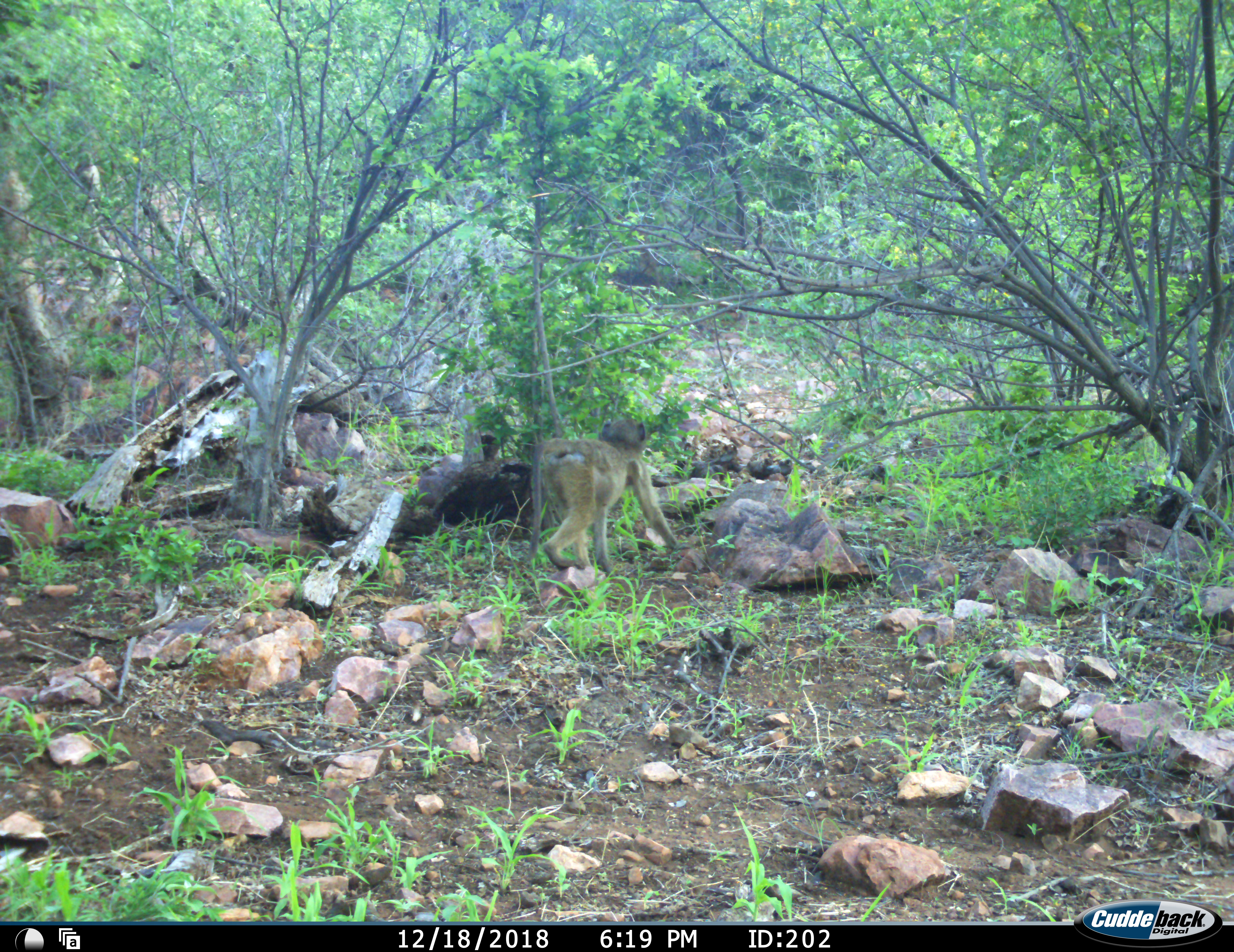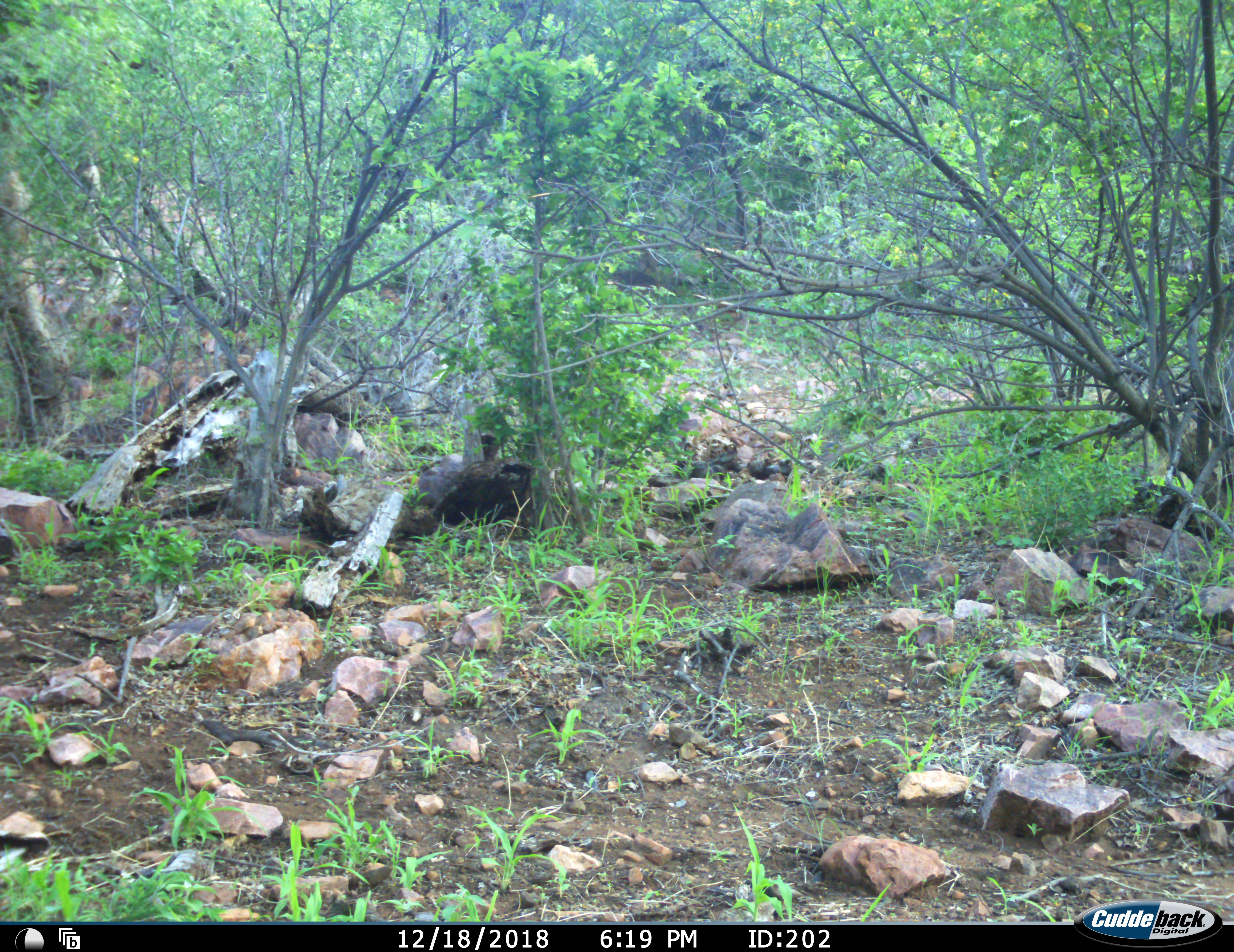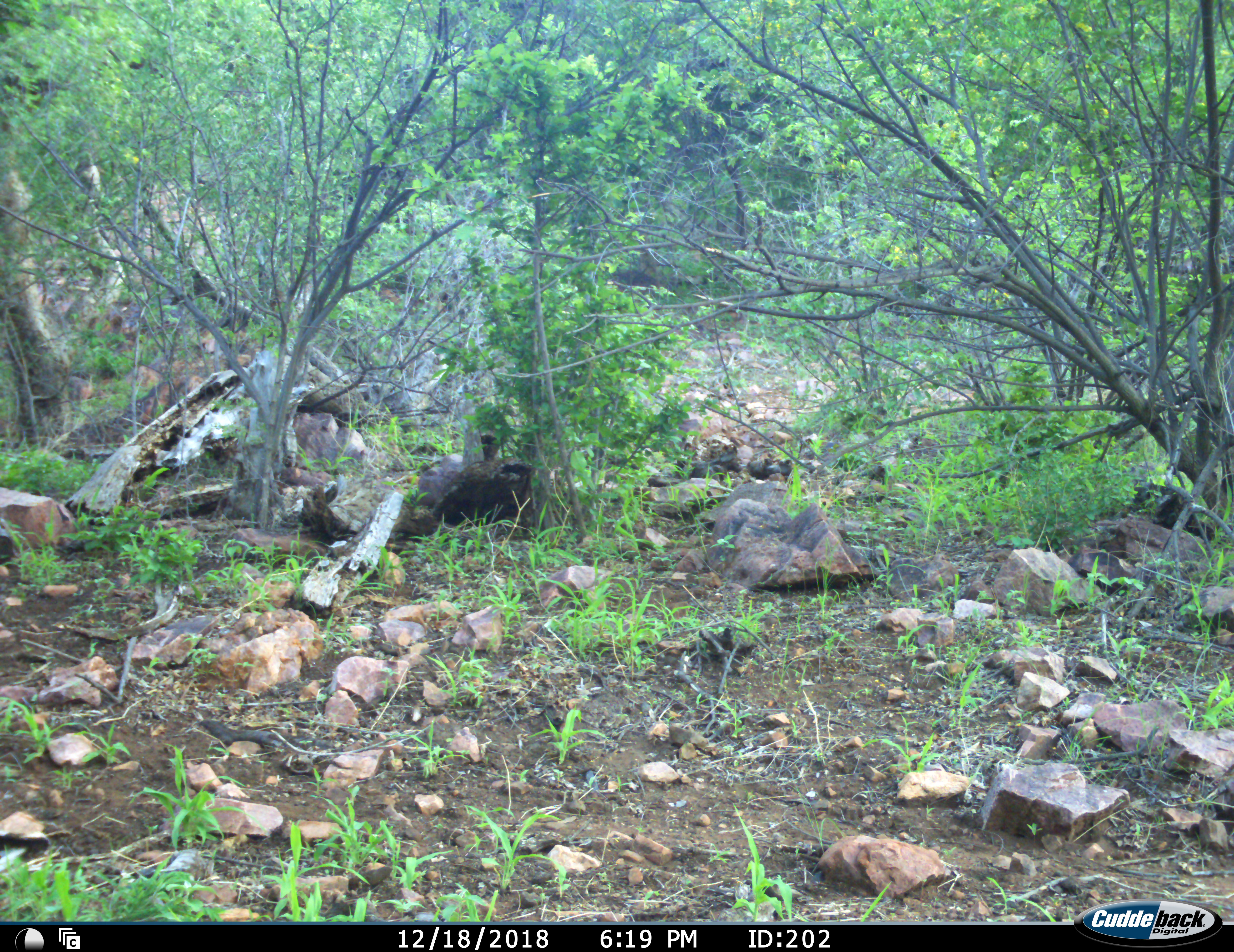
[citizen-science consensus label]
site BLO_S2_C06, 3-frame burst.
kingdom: Animalia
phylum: Chordata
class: Mammalia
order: Primates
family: Cercopithecidae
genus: Papio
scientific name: Papio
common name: baboon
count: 1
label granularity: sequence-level